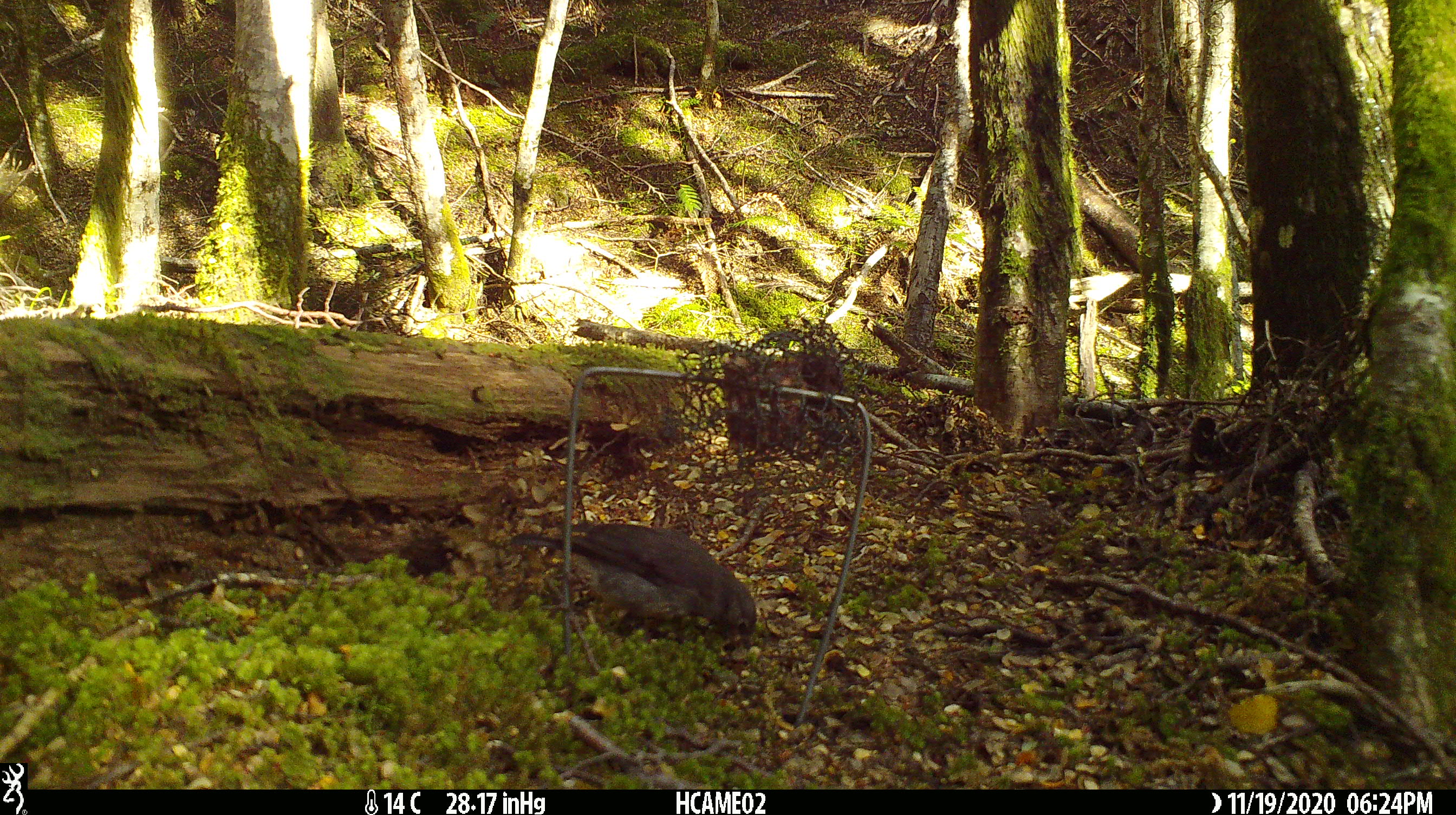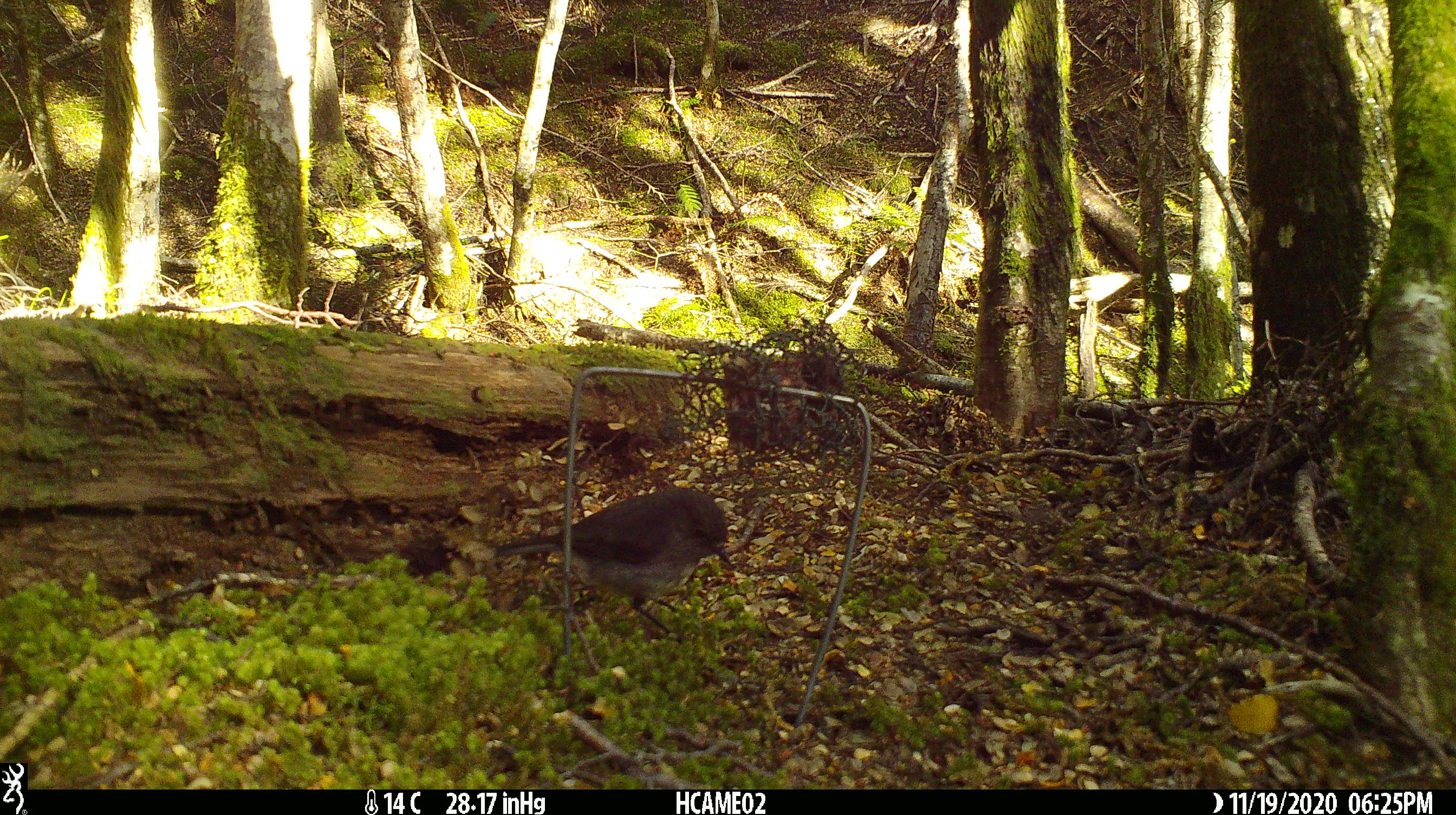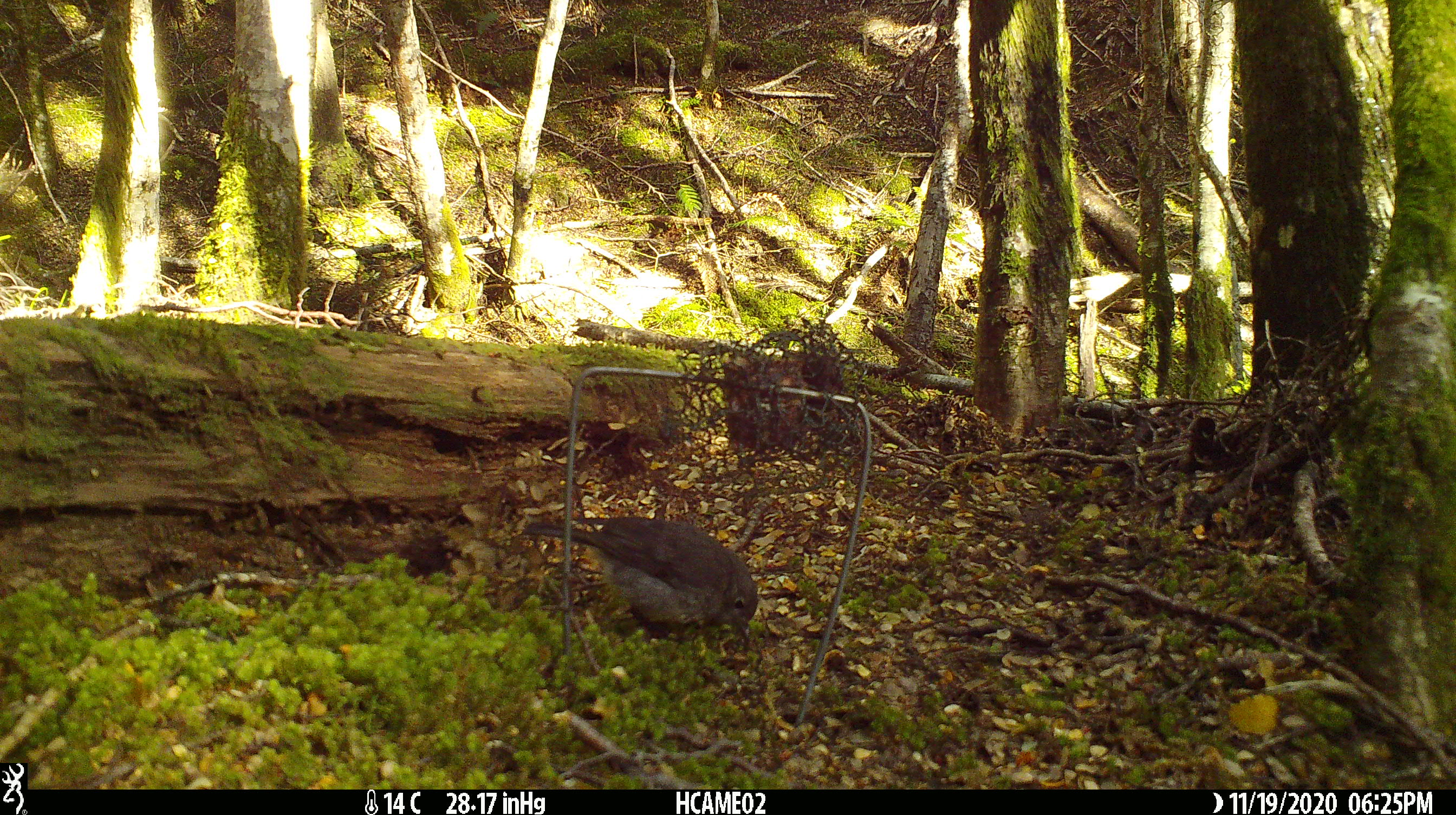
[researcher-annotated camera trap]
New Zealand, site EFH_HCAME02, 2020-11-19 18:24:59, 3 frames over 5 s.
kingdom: Animalia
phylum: Chordata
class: Aves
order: Passeriformes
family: Petroicidae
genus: Petroica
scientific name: Petroica australis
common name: new zealand robin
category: robin